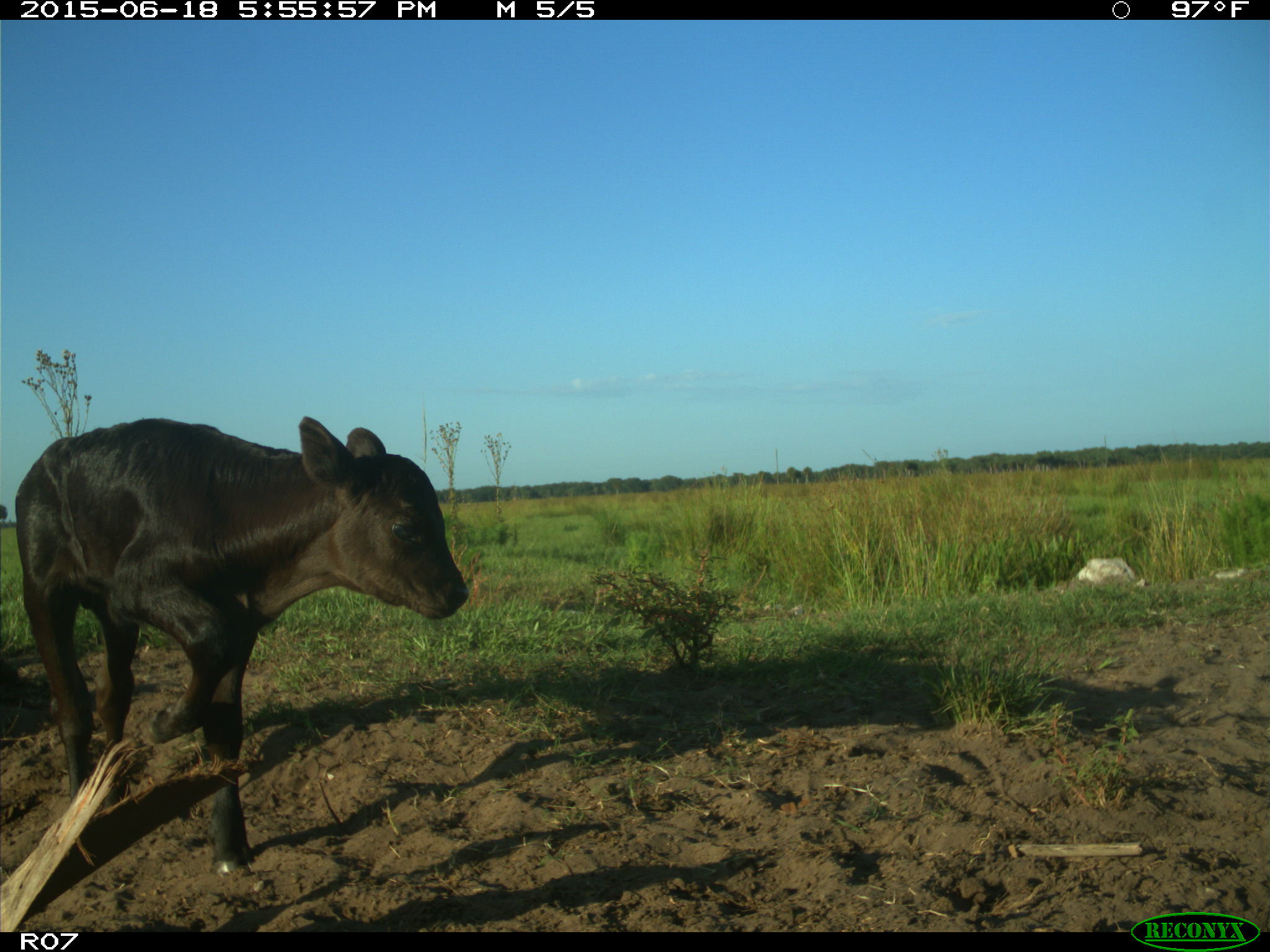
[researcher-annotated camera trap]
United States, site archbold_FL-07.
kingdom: Animalia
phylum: Chordata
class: Mammalia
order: Artiodactyla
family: Bovidae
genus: Bos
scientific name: Bos taurus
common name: domestic cow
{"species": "Bos taurus (domestic cow)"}